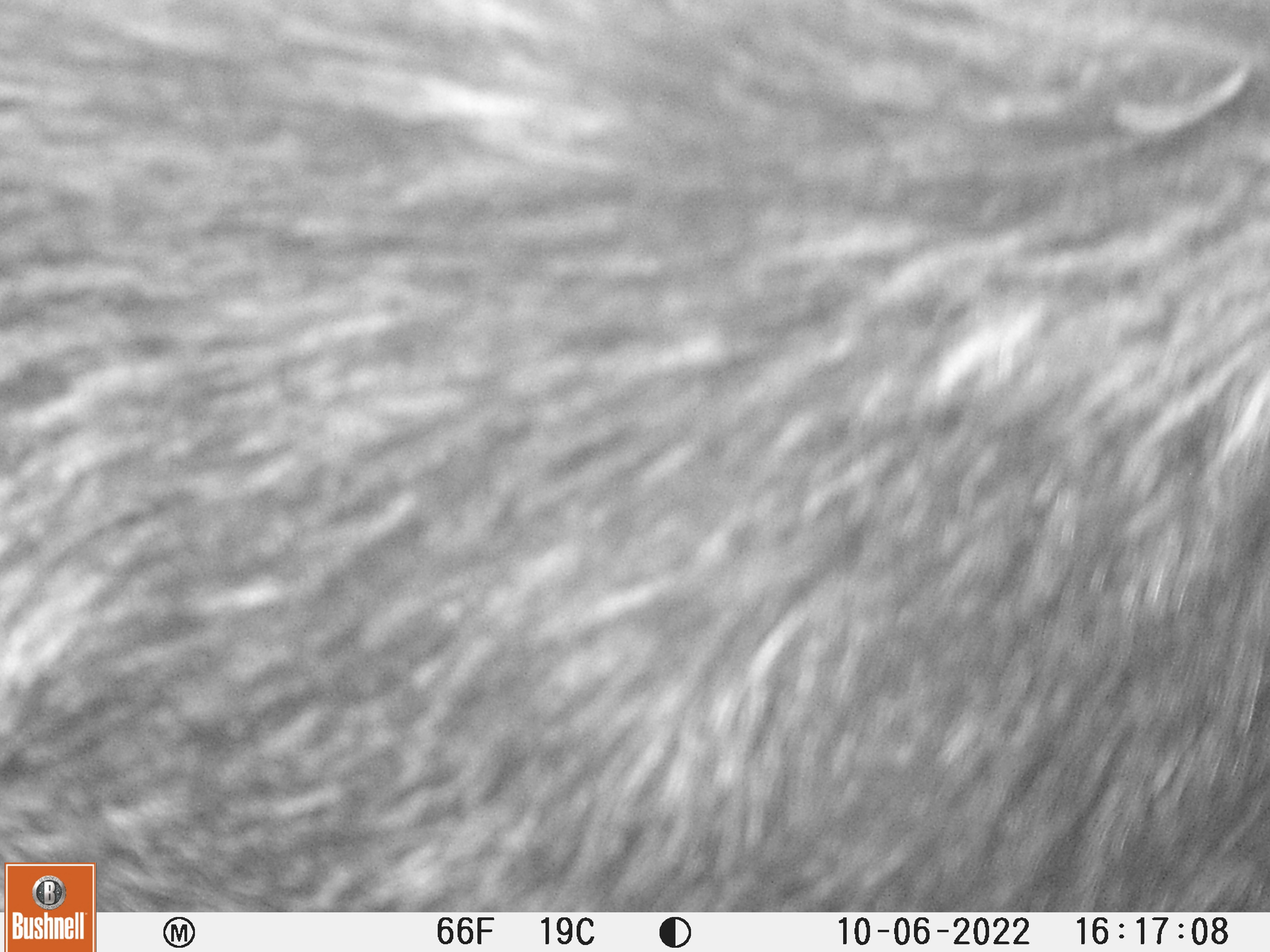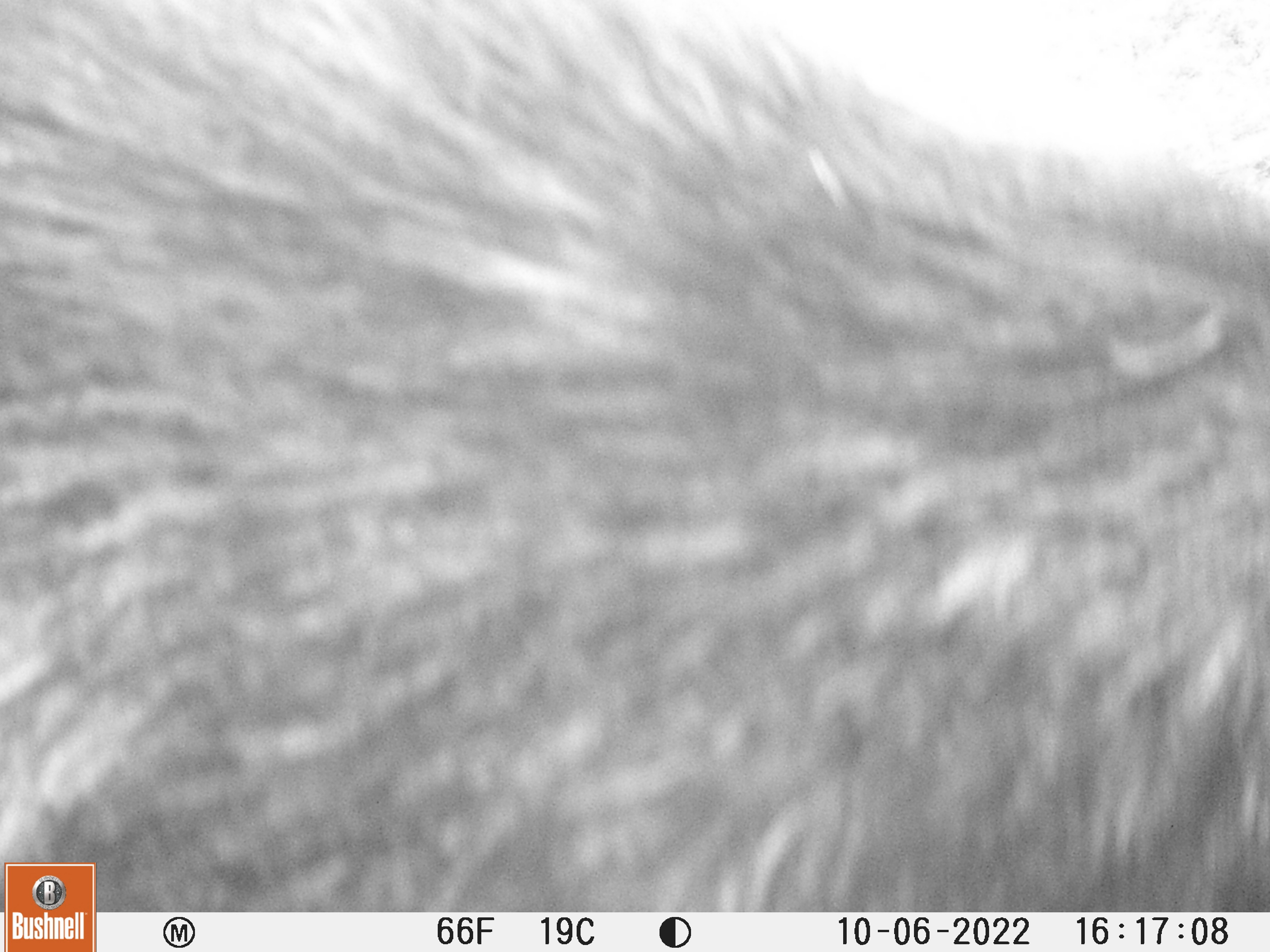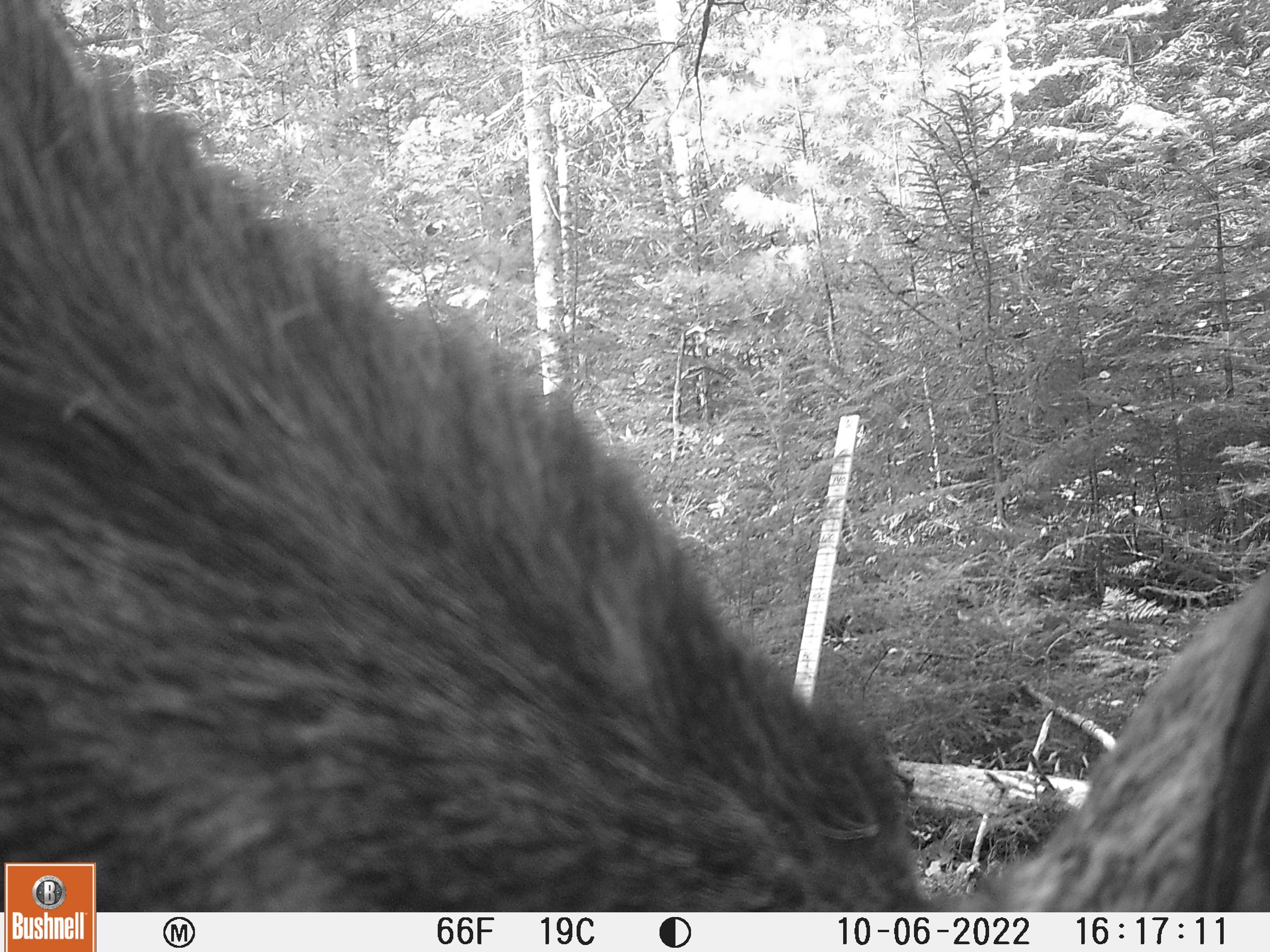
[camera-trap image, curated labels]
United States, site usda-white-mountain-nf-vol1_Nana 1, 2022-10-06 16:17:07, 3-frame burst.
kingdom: Animalia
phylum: Chordata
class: Mammalia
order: Artiodactyla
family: Cervidae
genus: Alces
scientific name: Alces alces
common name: moose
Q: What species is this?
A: Moose (Alces alces).